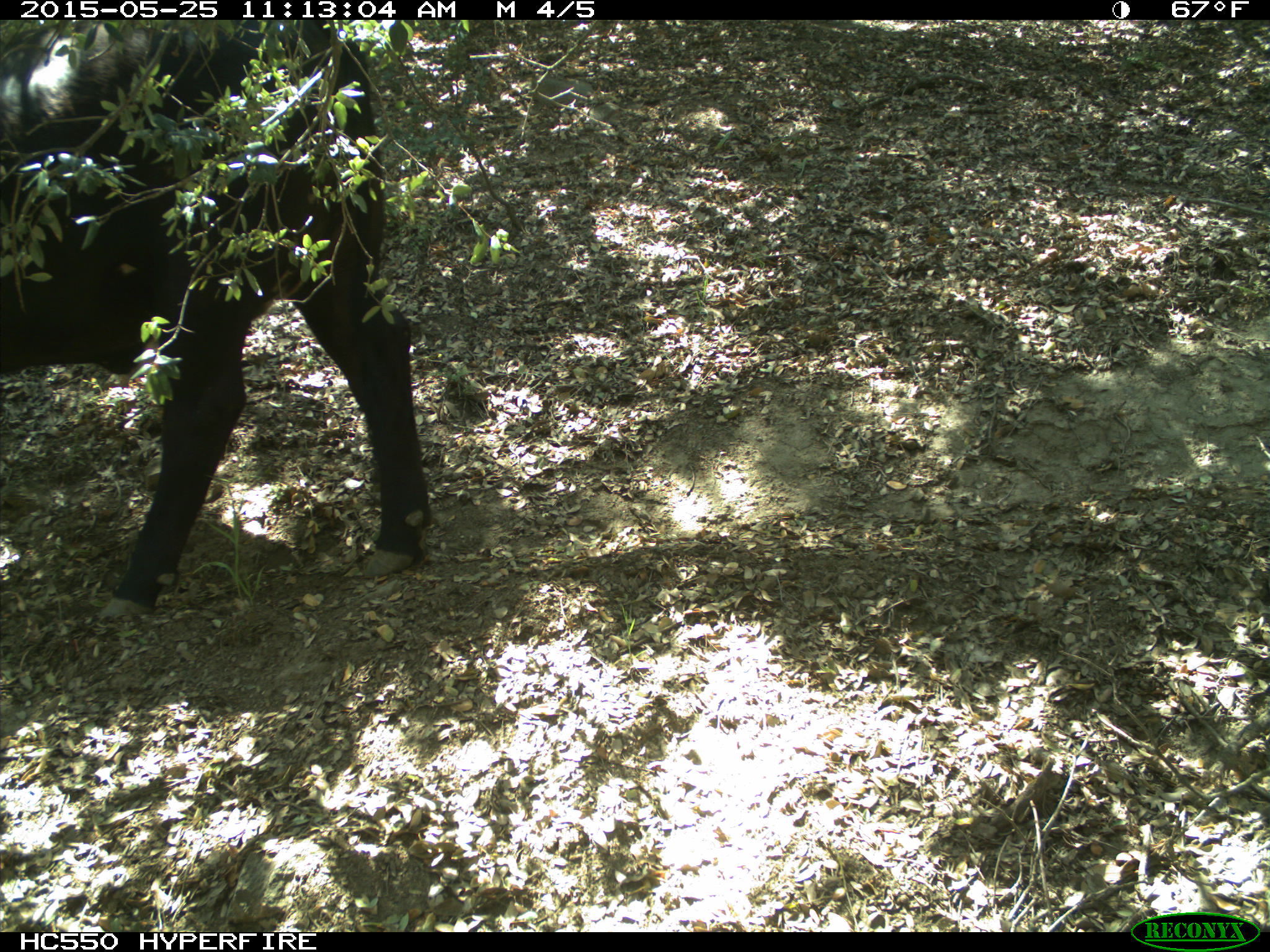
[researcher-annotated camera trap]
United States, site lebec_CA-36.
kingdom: Animalia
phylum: Chordata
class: Mammalia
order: Artiodactyla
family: Bovidae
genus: Bos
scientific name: Bos taurus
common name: domestic cow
Bos taurus (domestic cow).